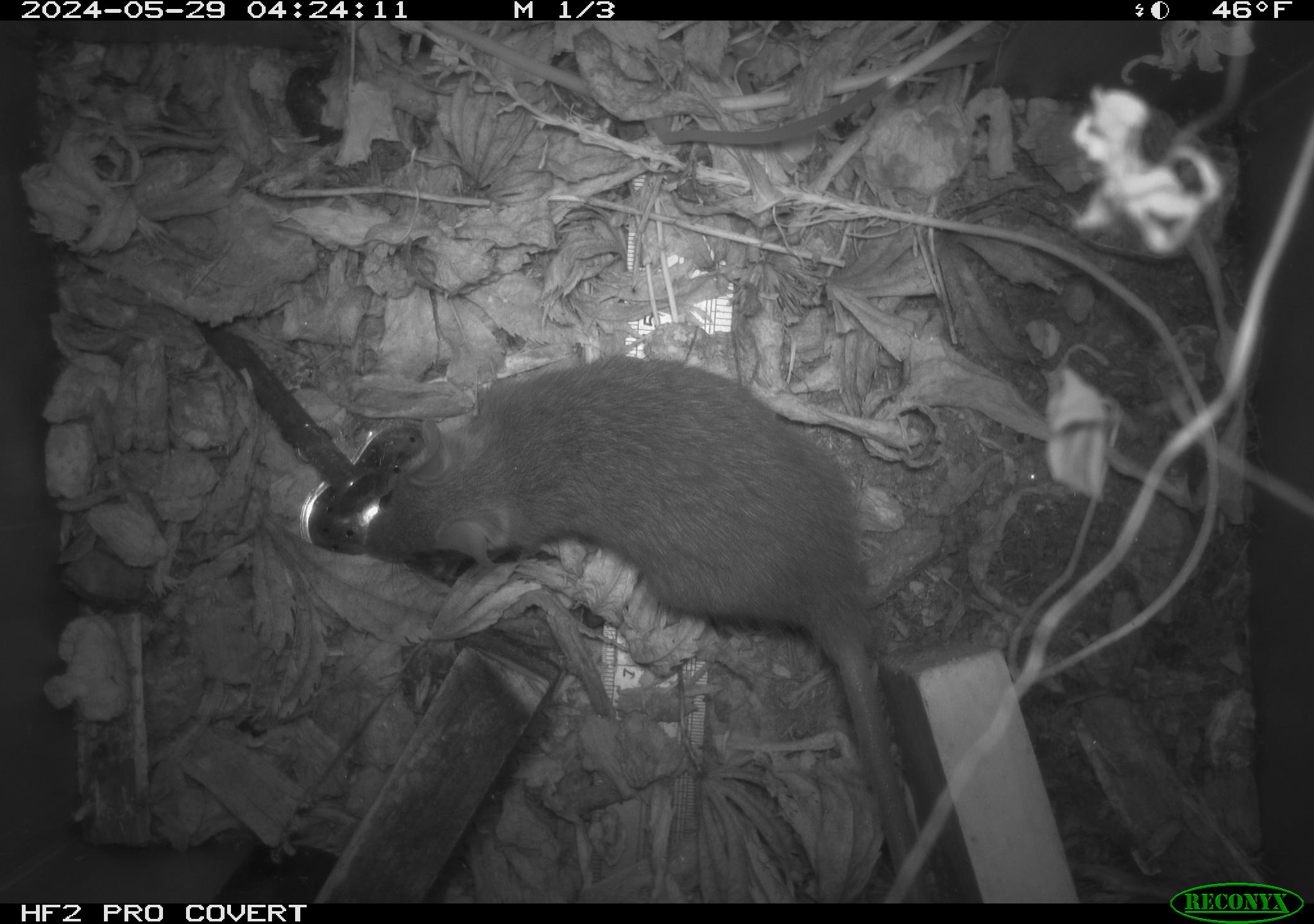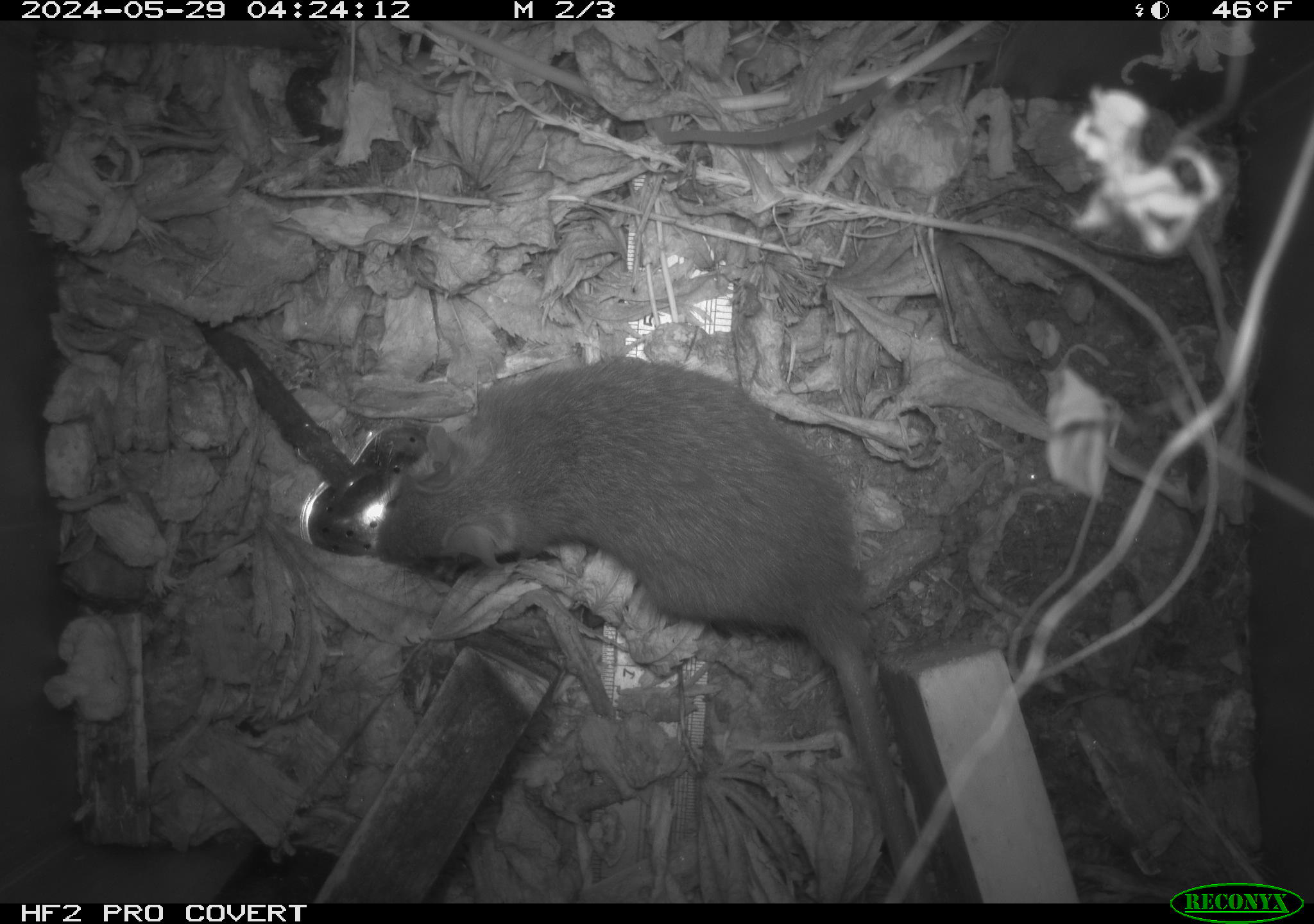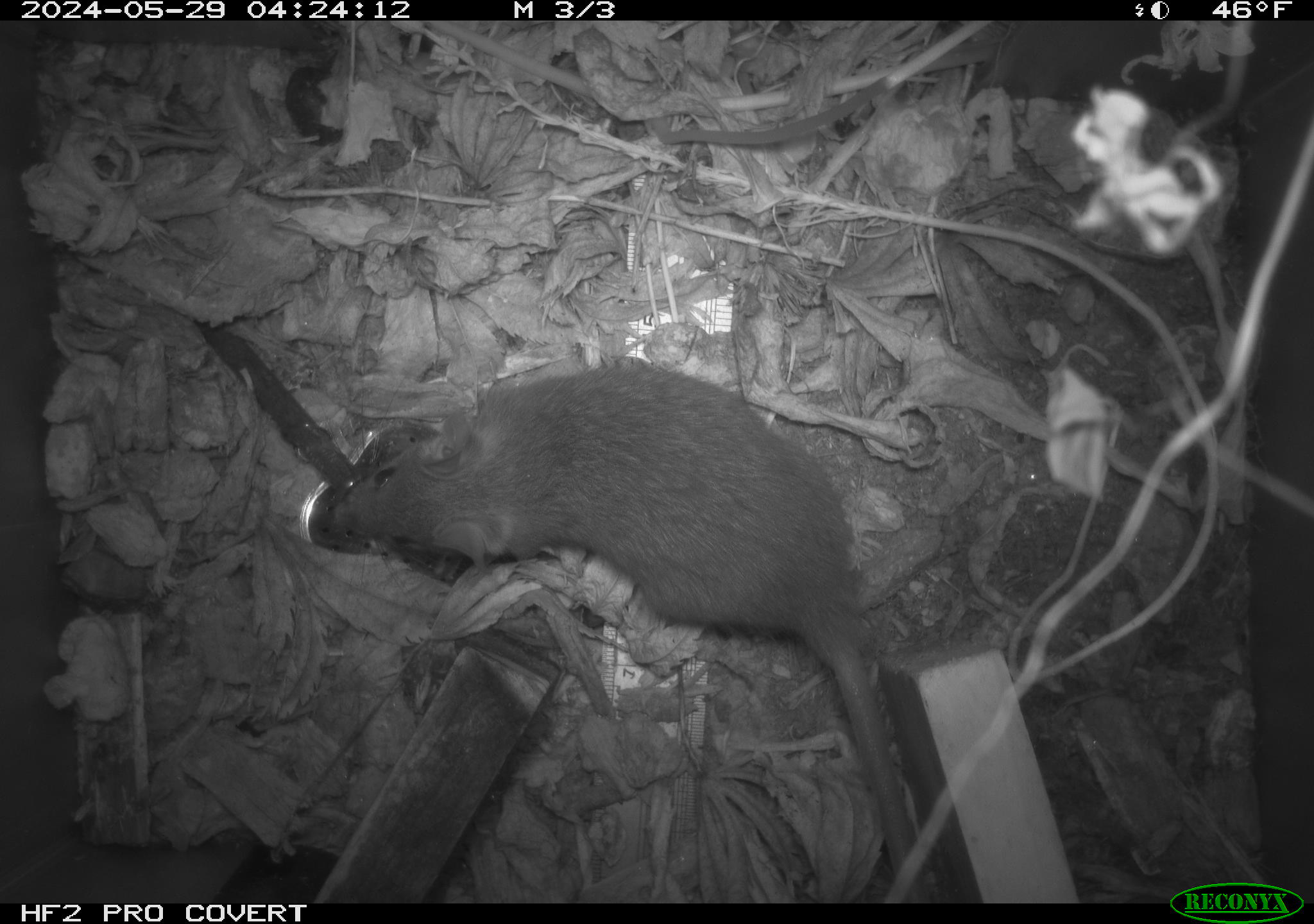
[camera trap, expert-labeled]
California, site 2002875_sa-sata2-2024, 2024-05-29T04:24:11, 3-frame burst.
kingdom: Animalia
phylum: Chordata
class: Mammalia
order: Rodentia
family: Muridae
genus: Rattus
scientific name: Rattus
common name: rat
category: rattus species